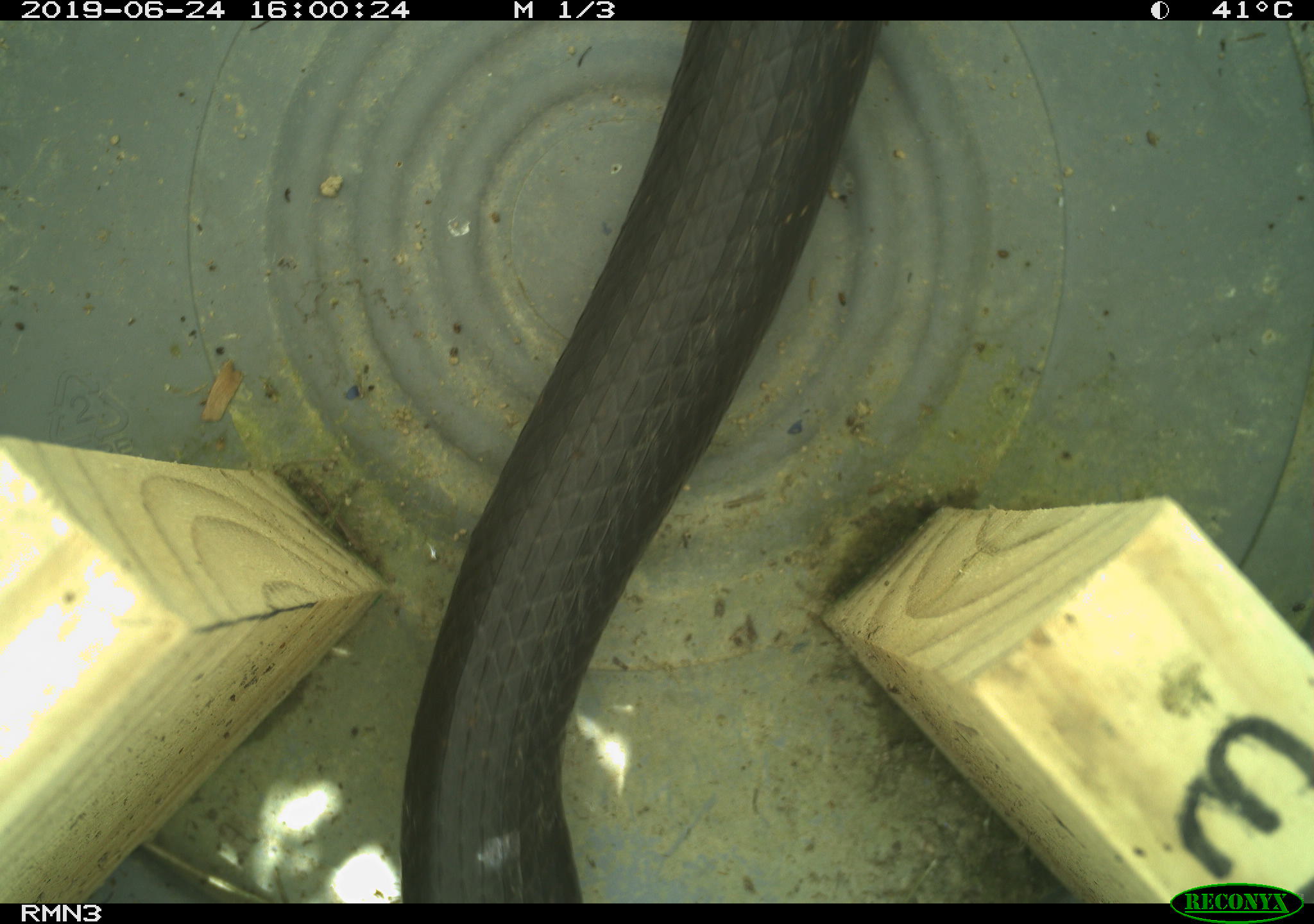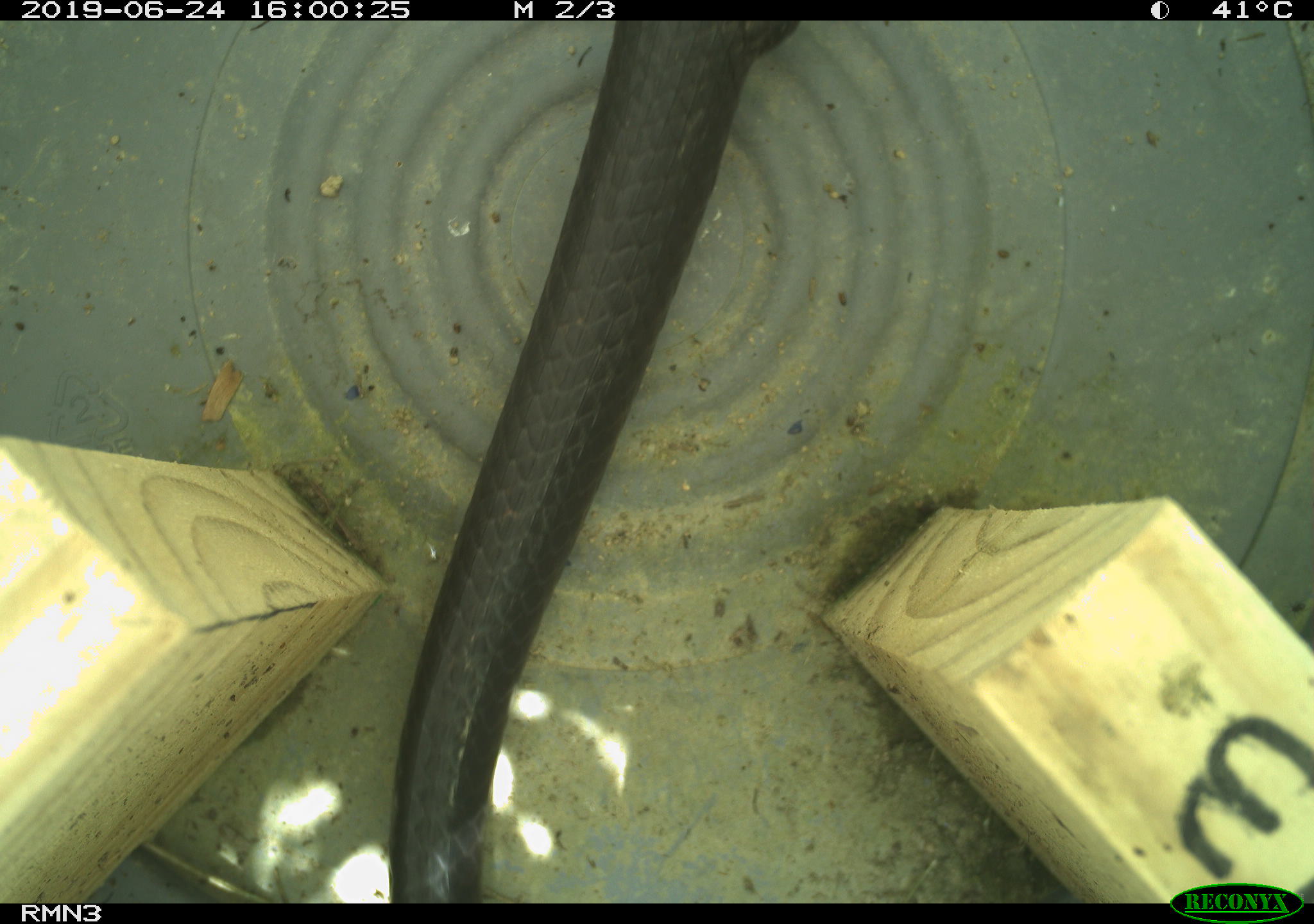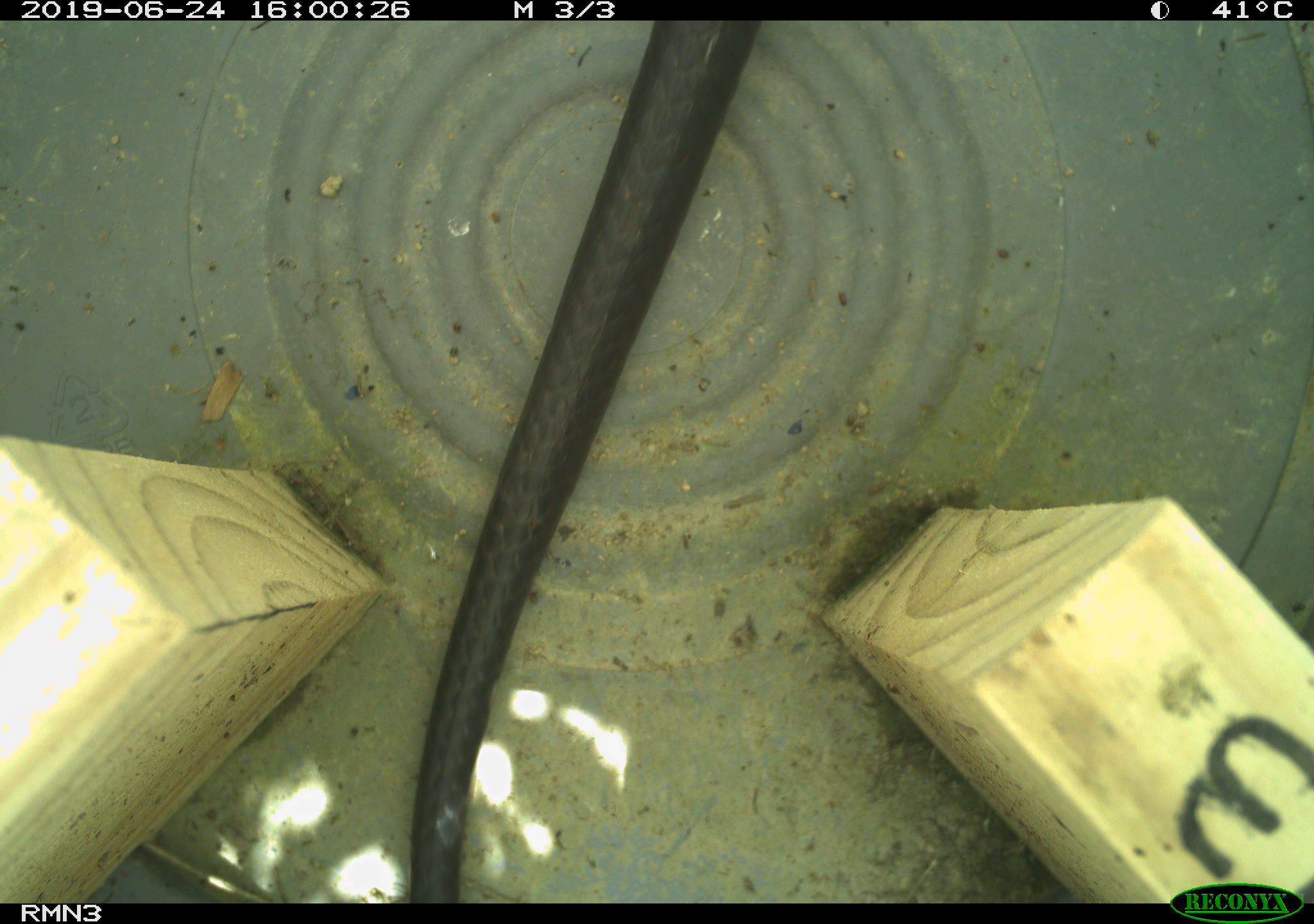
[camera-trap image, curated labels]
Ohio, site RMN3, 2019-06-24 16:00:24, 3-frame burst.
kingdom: Animalia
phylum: Chordata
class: Reptilia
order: Squamata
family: Colubridae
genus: Pantherophis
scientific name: Pantherophis spiloides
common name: gray ratsnake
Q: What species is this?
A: Gray ratsnake (Pantherophis spiloides).